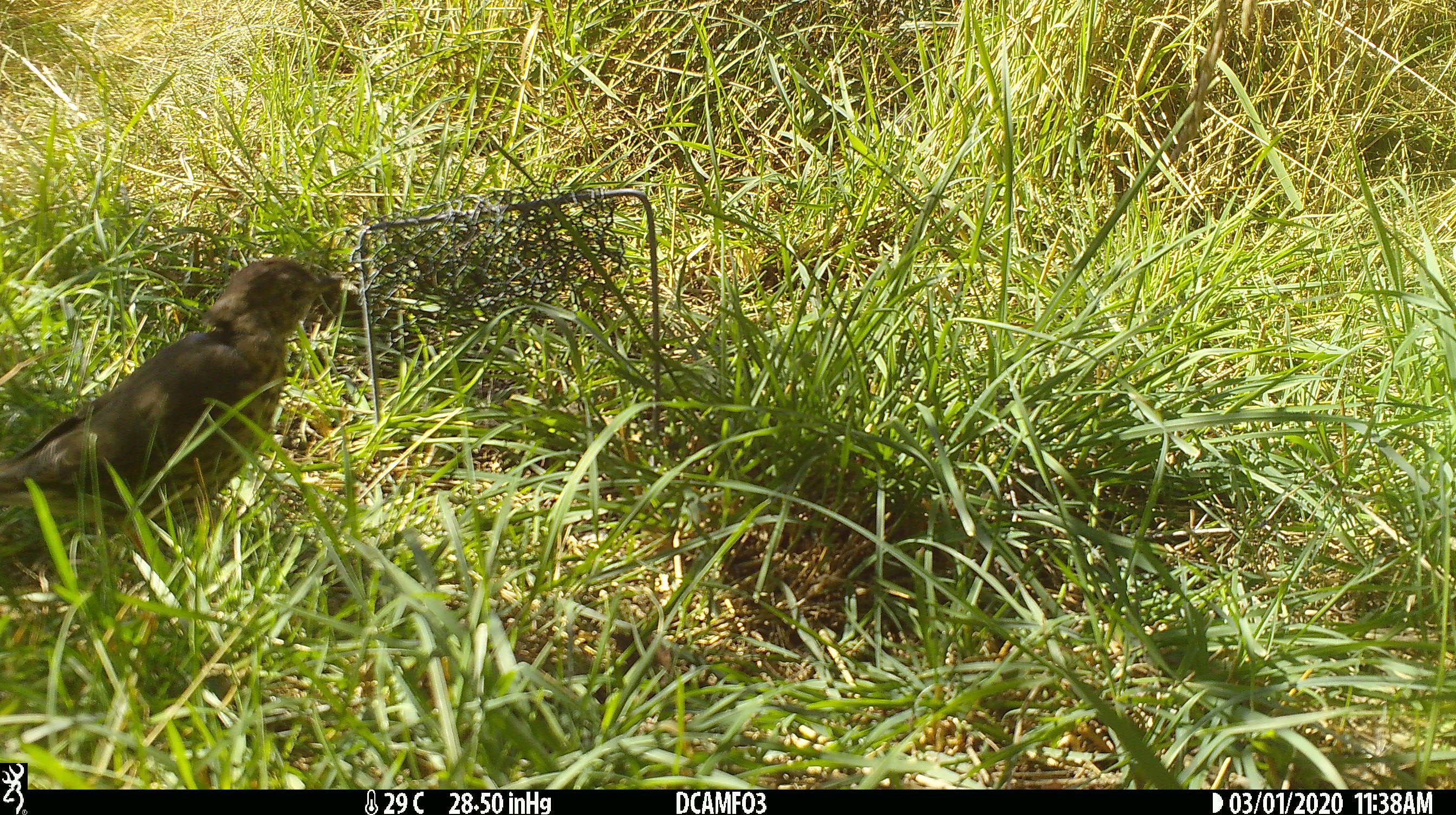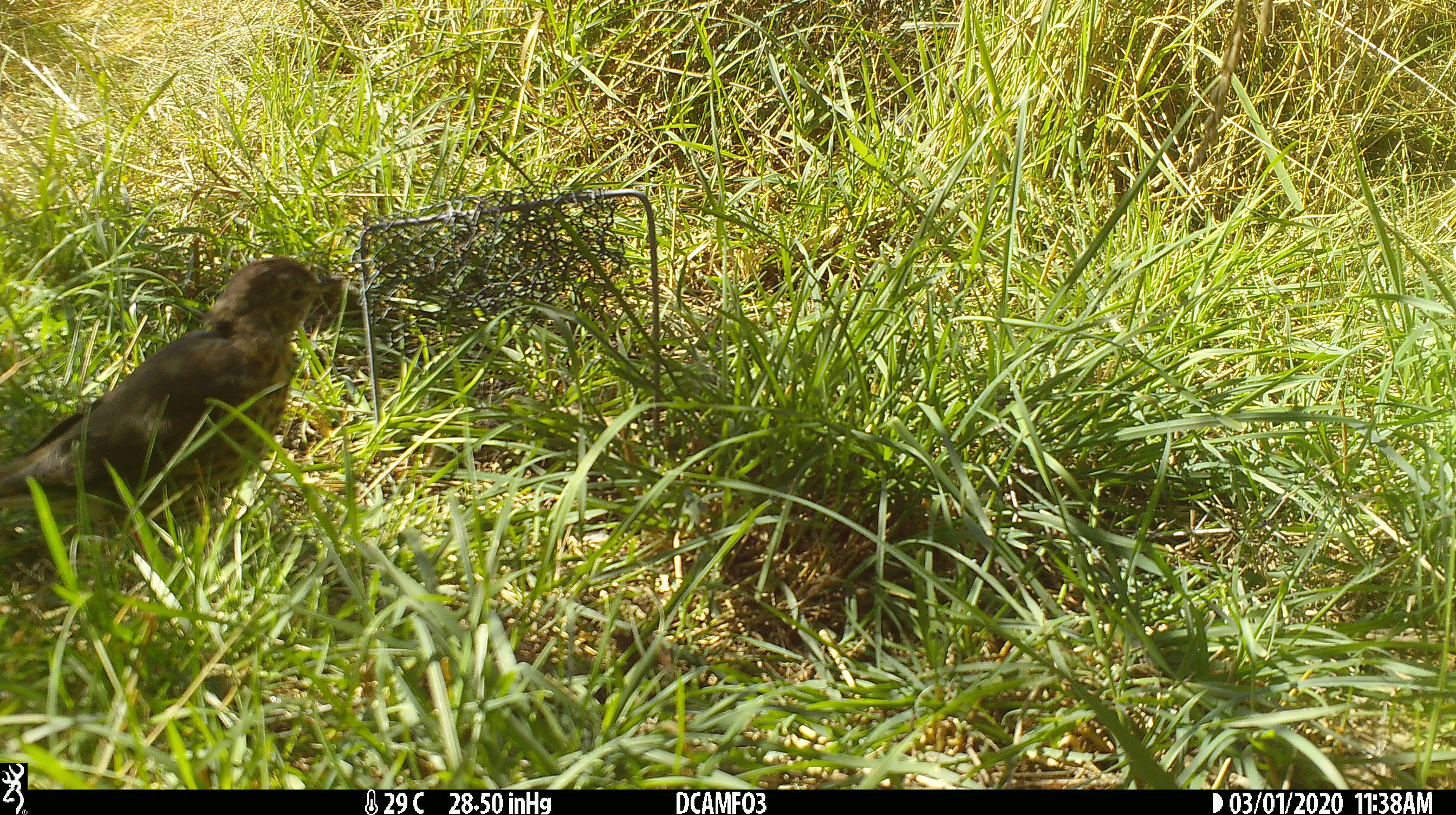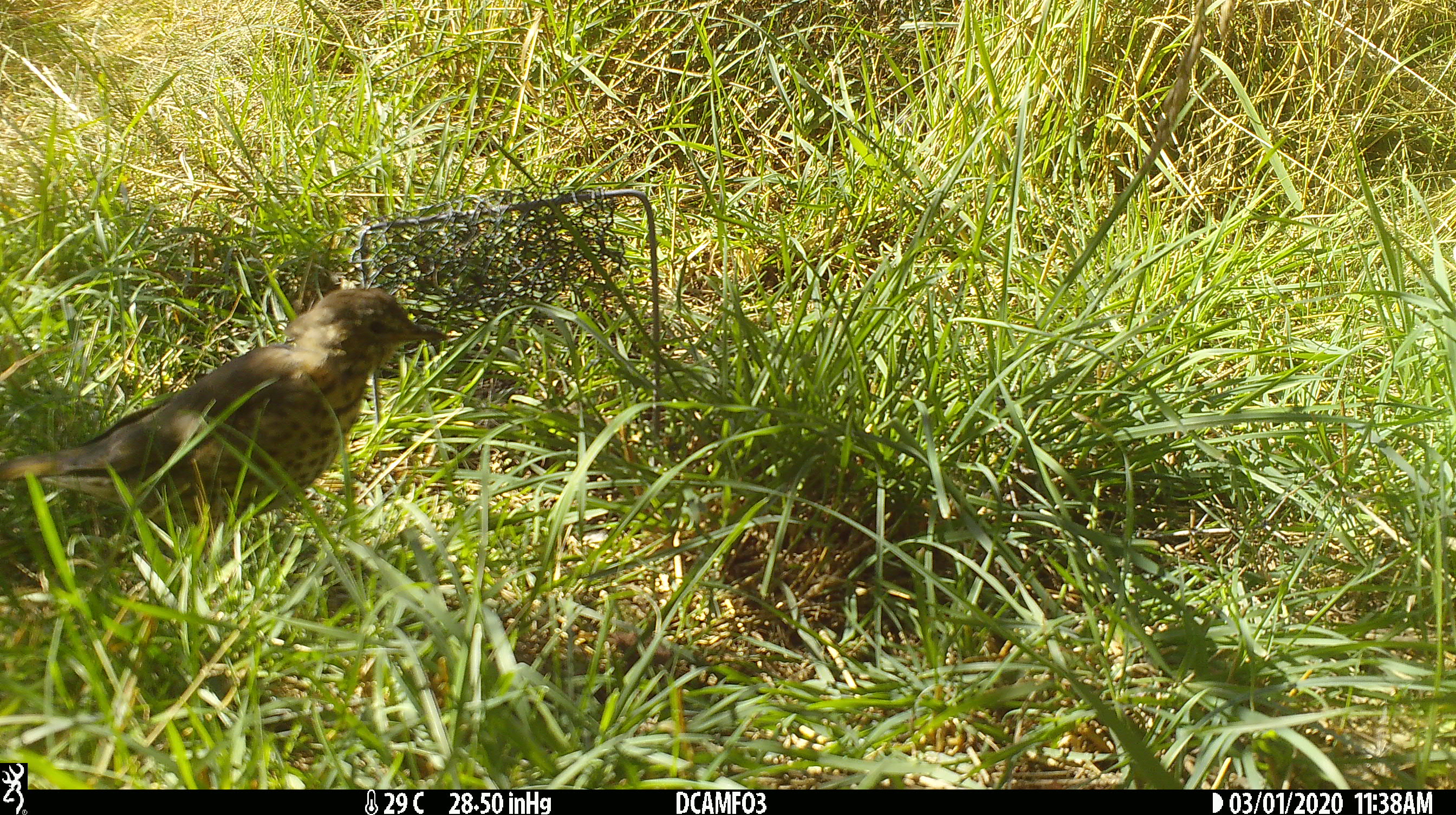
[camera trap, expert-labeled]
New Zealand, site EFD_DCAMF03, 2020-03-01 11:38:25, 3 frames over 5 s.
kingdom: Animalia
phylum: Chordata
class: Aves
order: Passeriformes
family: Turdidae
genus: Turdus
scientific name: Turdus philomelos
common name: song thrush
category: thrush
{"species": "thrush (song thrush) (Turdus philomelos)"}